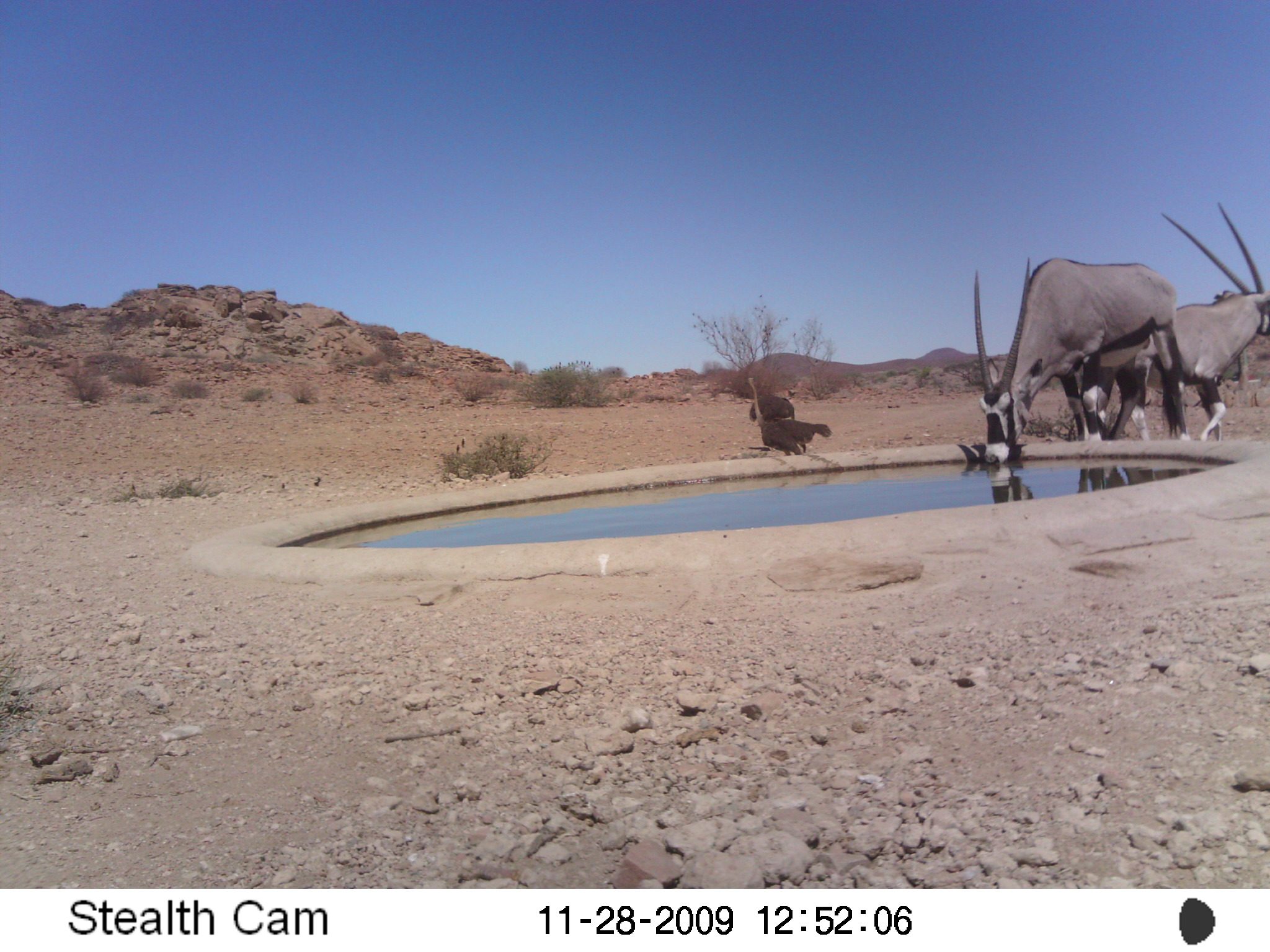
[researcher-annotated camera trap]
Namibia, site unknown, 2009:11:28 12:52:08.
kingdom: Animalia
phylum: Chordata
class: Mammalia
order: Artiodactyla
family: Bovidae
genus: Oryx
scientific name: Oryx gazella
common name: gemsbok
Oryx gazella (gemsbok).